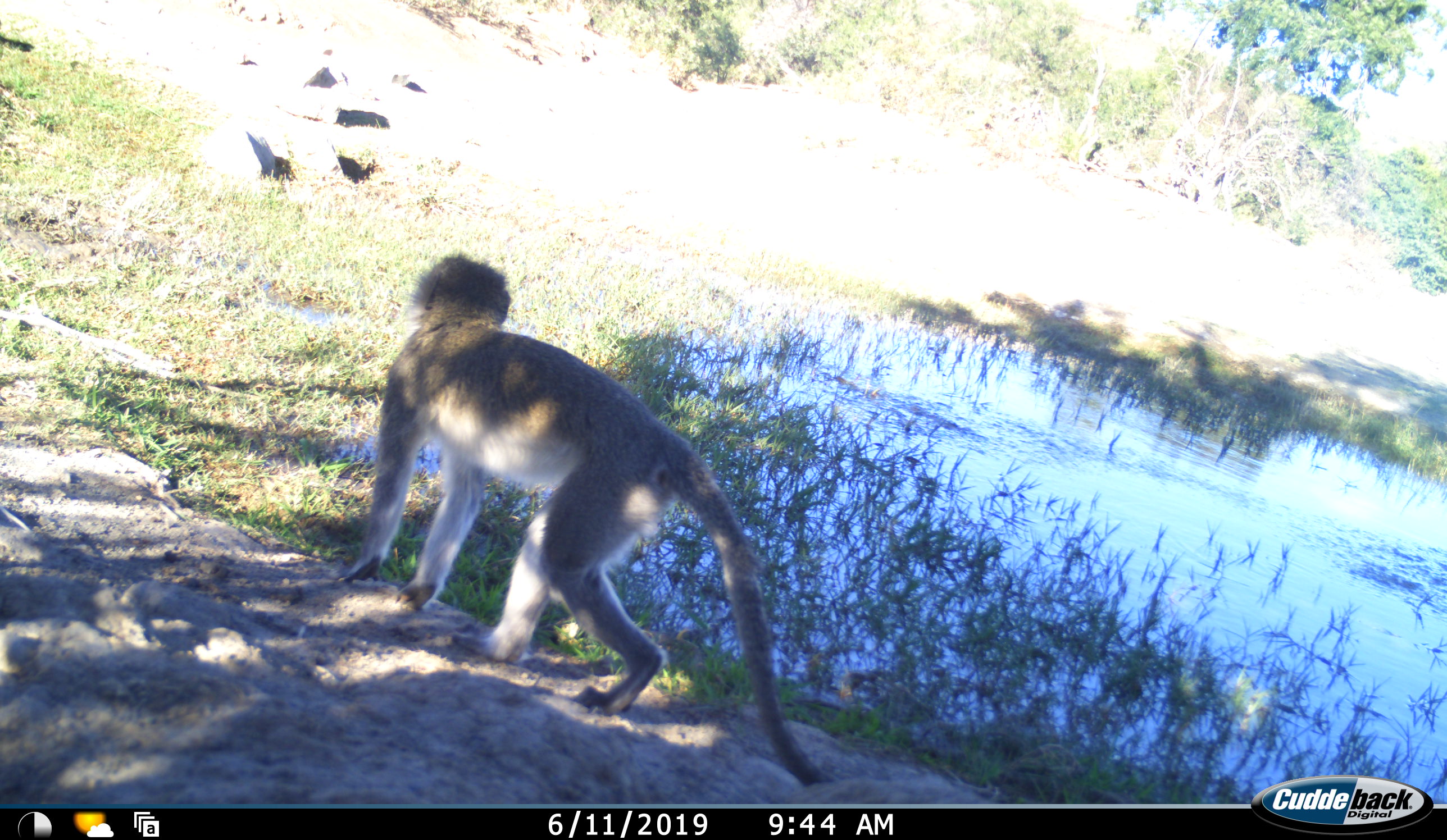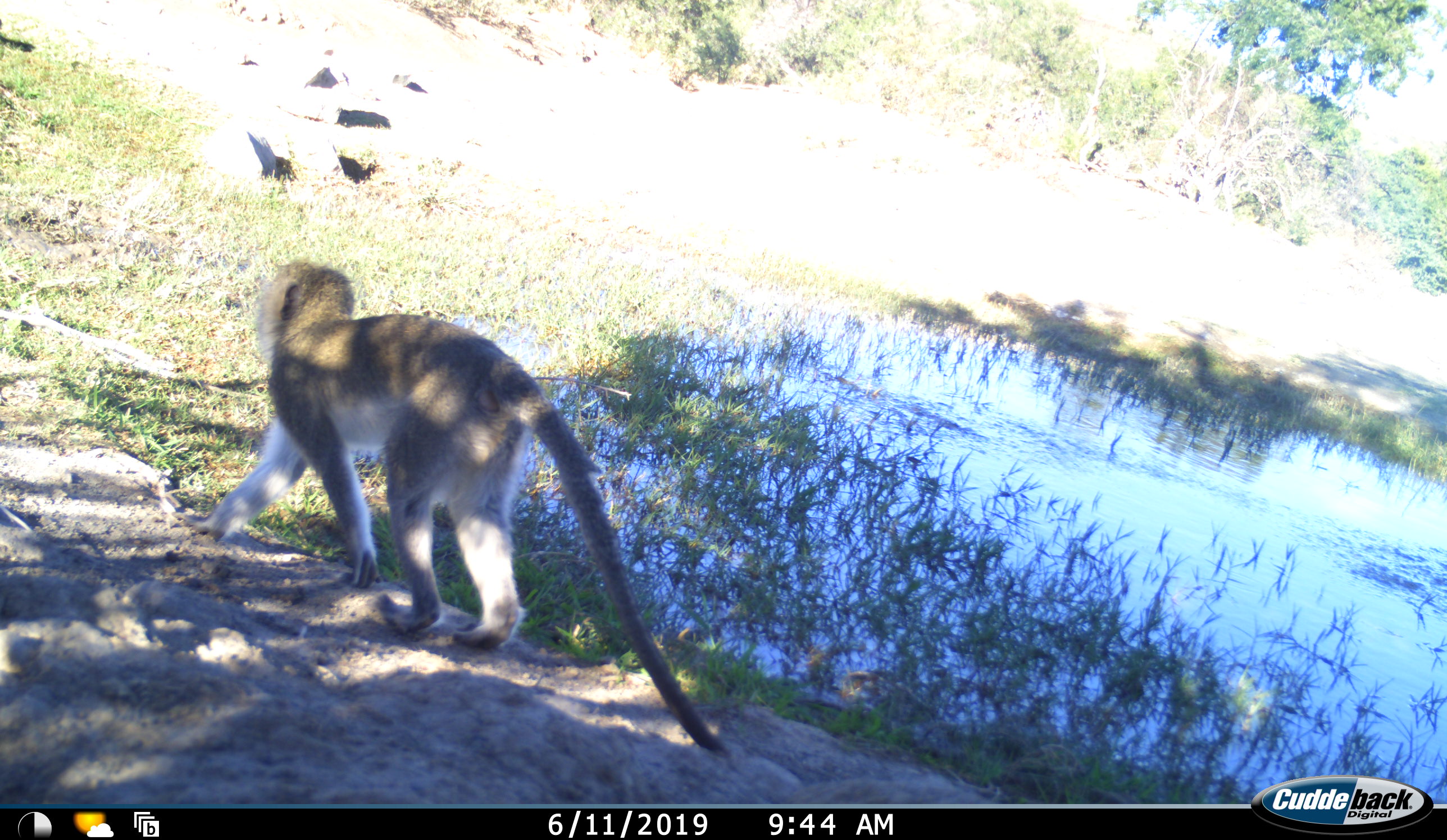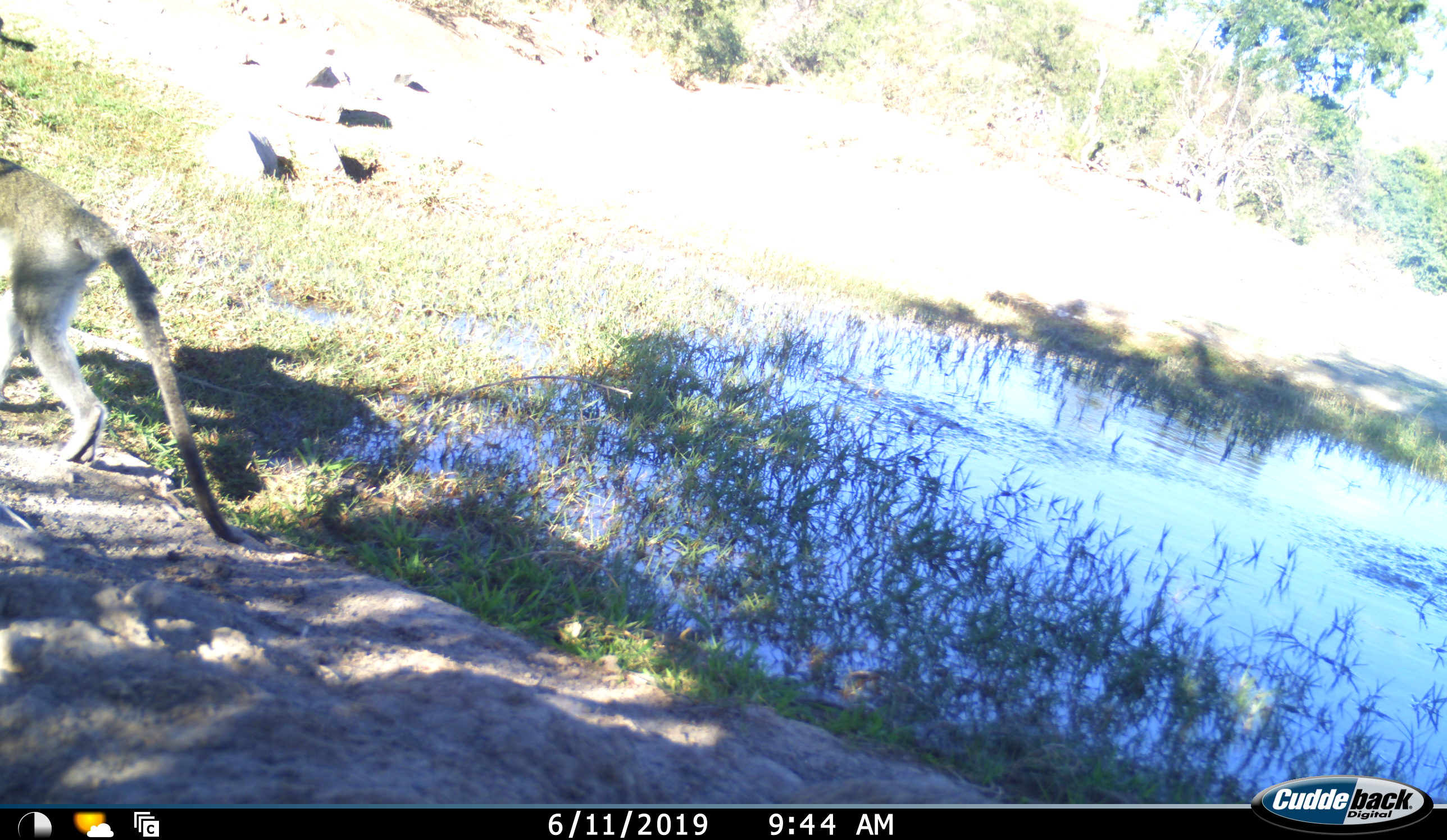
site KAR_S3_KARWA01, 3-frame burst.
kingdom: Animalia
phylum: Chordata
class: Mammalia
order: Primates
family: Cercopithecidae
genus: Chlorocebus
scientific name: Chlorocebus pygerythrus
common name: vervet monkey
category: monkeyvervet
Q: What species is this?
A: Monkeyvervet (vervet monkey) (Chlorocebus pygerythrus).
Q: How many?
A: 1.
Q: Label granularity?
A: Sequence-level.